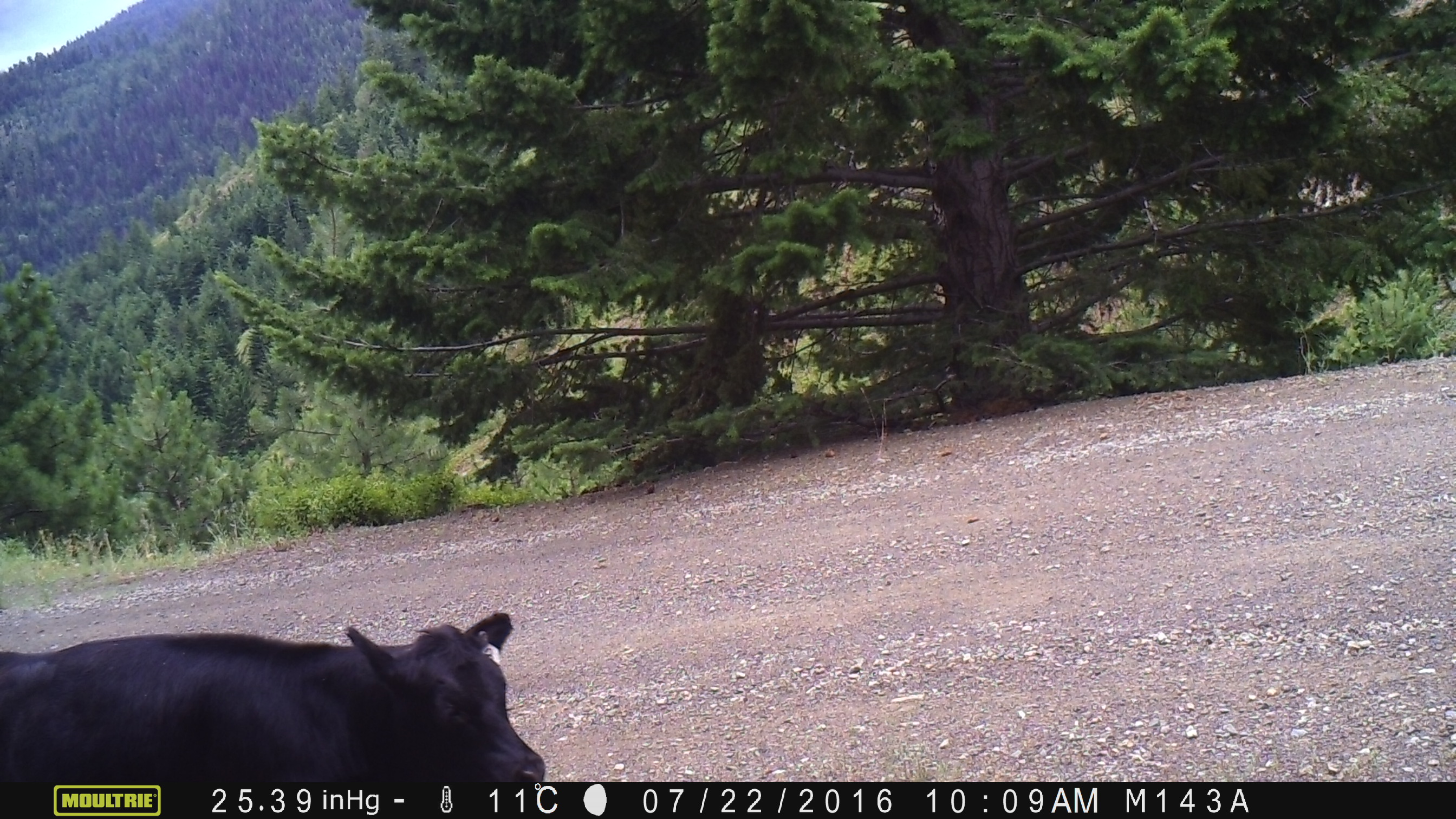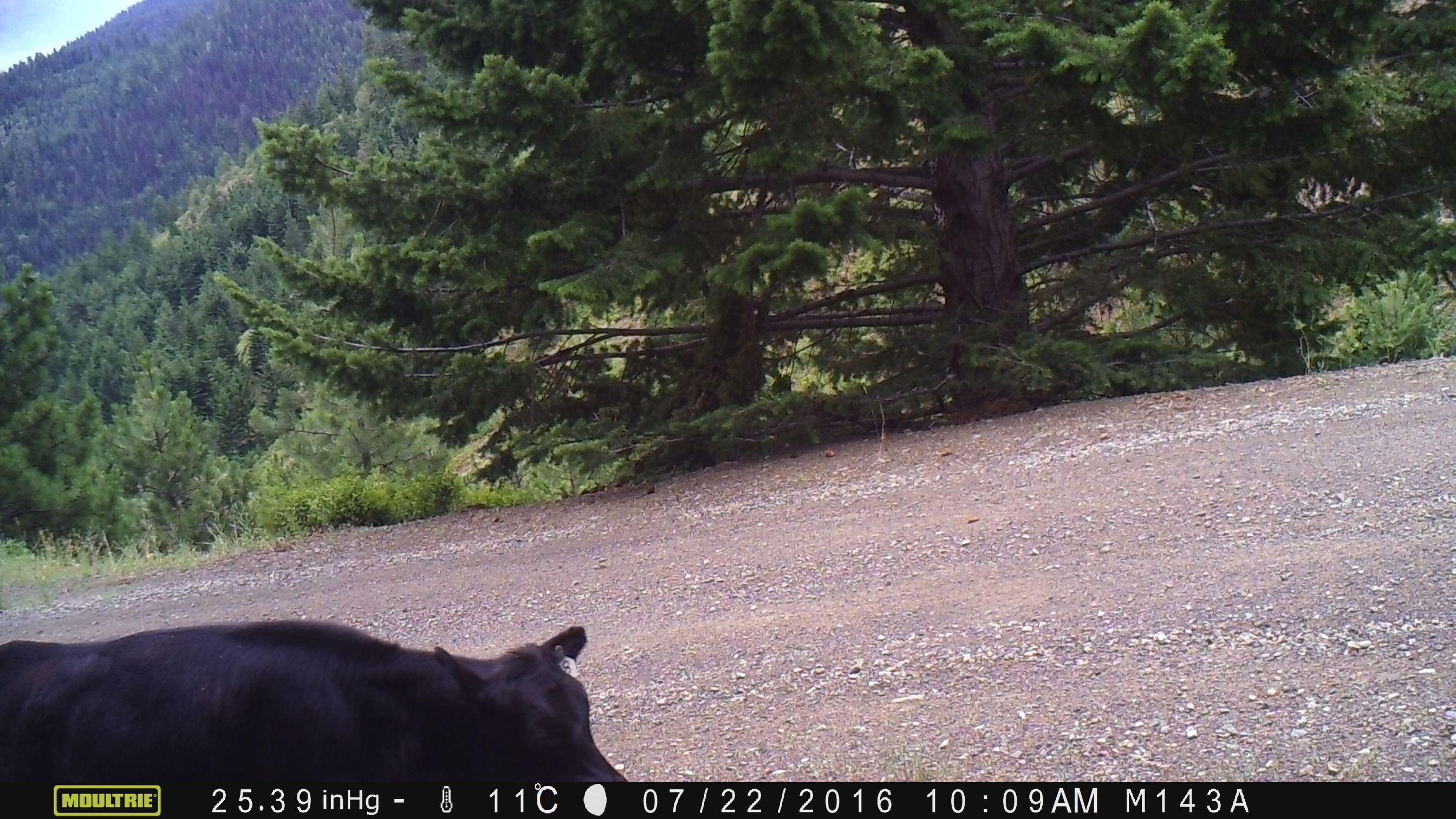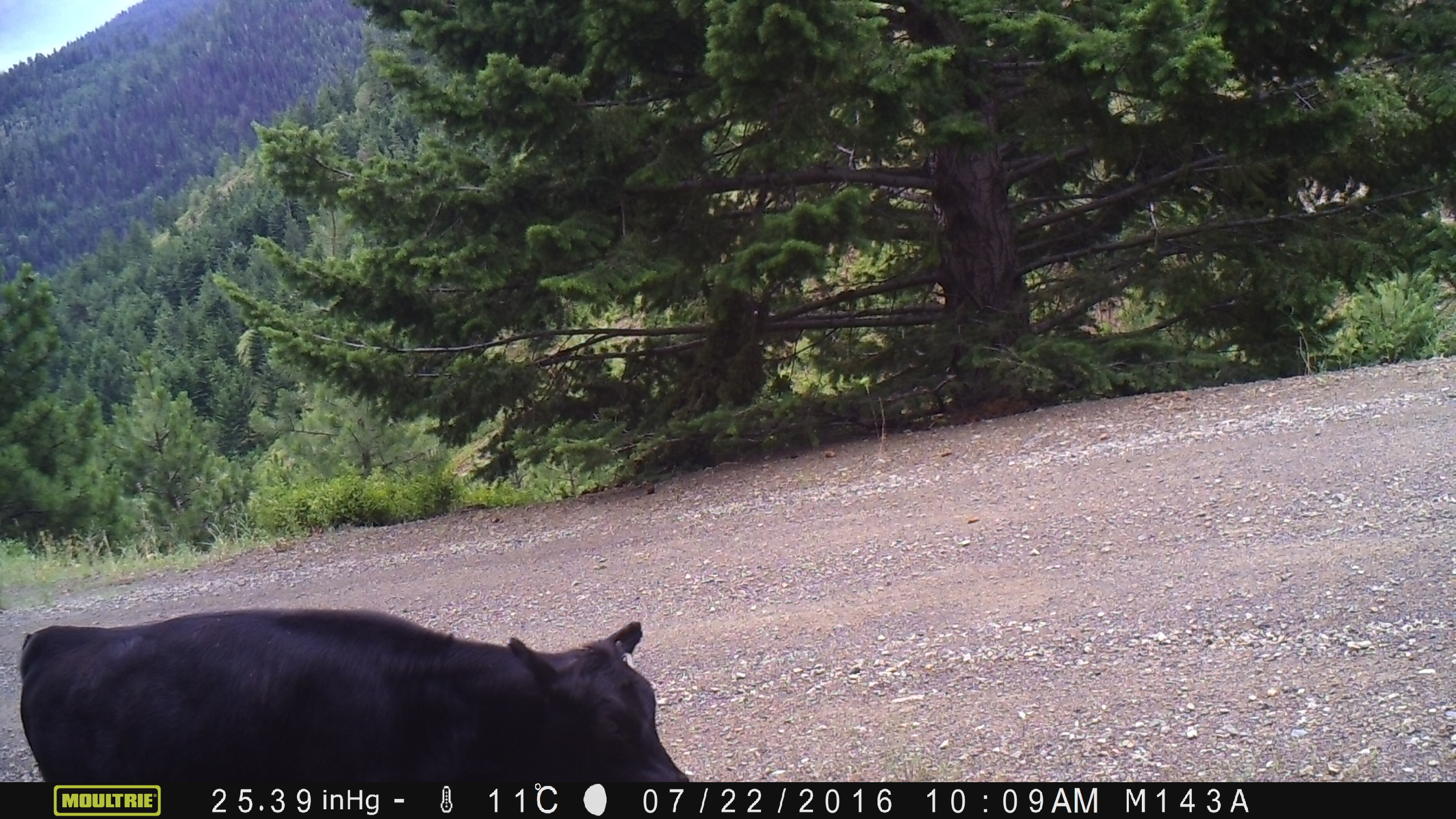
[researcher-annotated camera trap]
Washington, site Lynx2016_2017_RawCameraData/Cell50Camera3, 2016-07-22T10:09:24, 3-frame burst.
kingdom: Animalia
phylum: Chordata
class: Mammalia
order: Artiodactyla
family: Bovidae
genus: Bos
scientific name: Bos taurus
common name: domestic cattle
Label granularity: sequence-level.